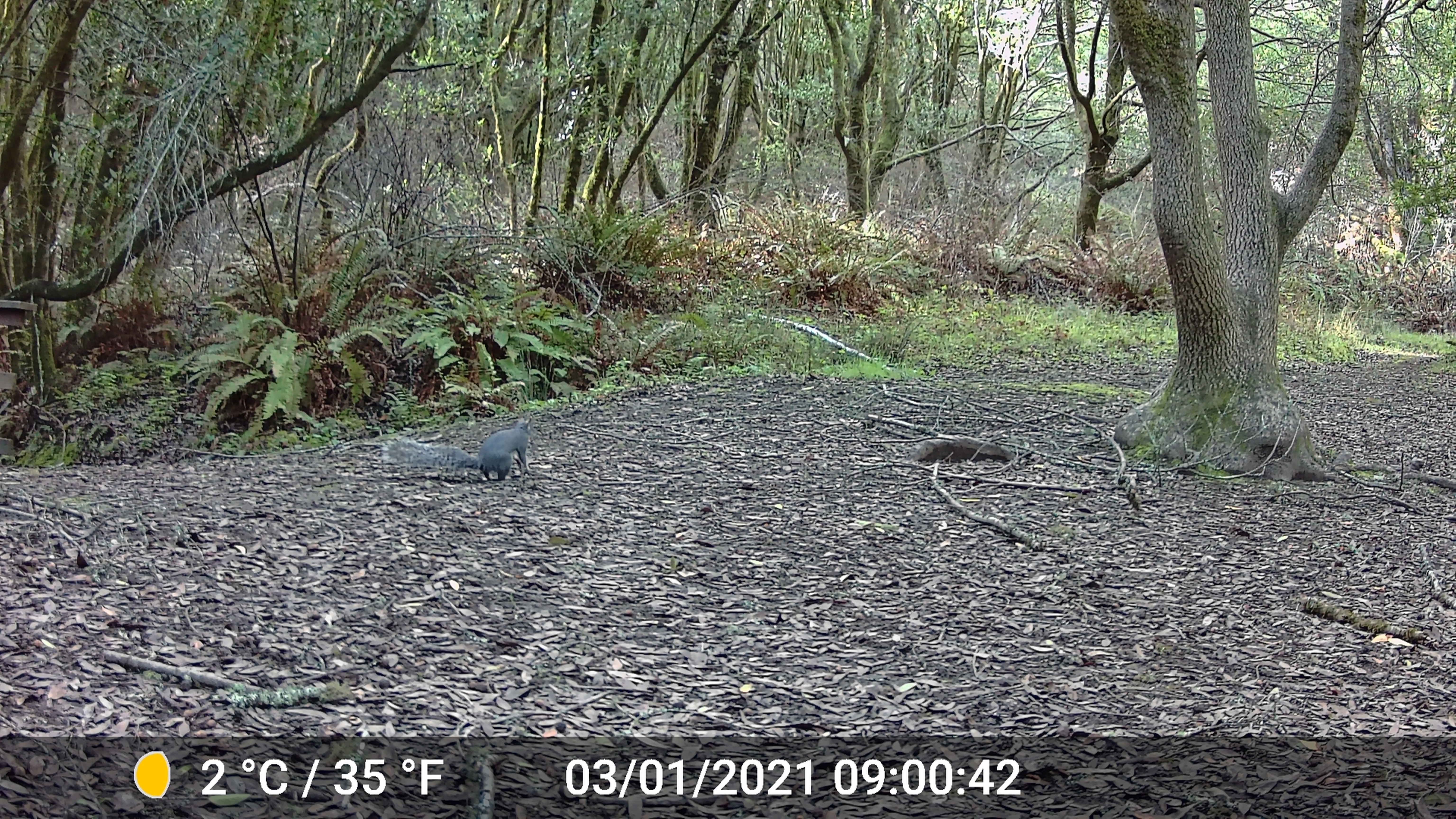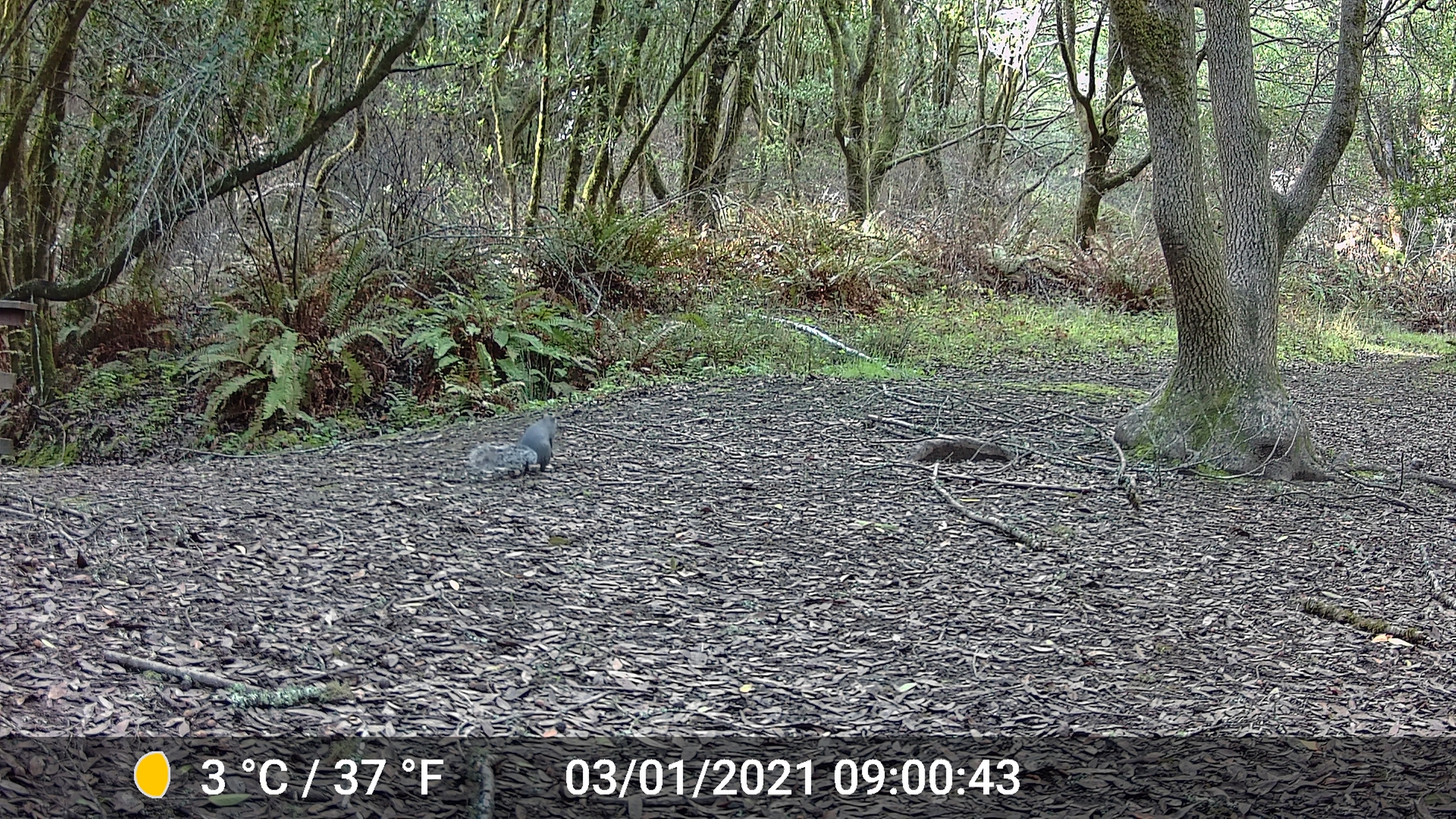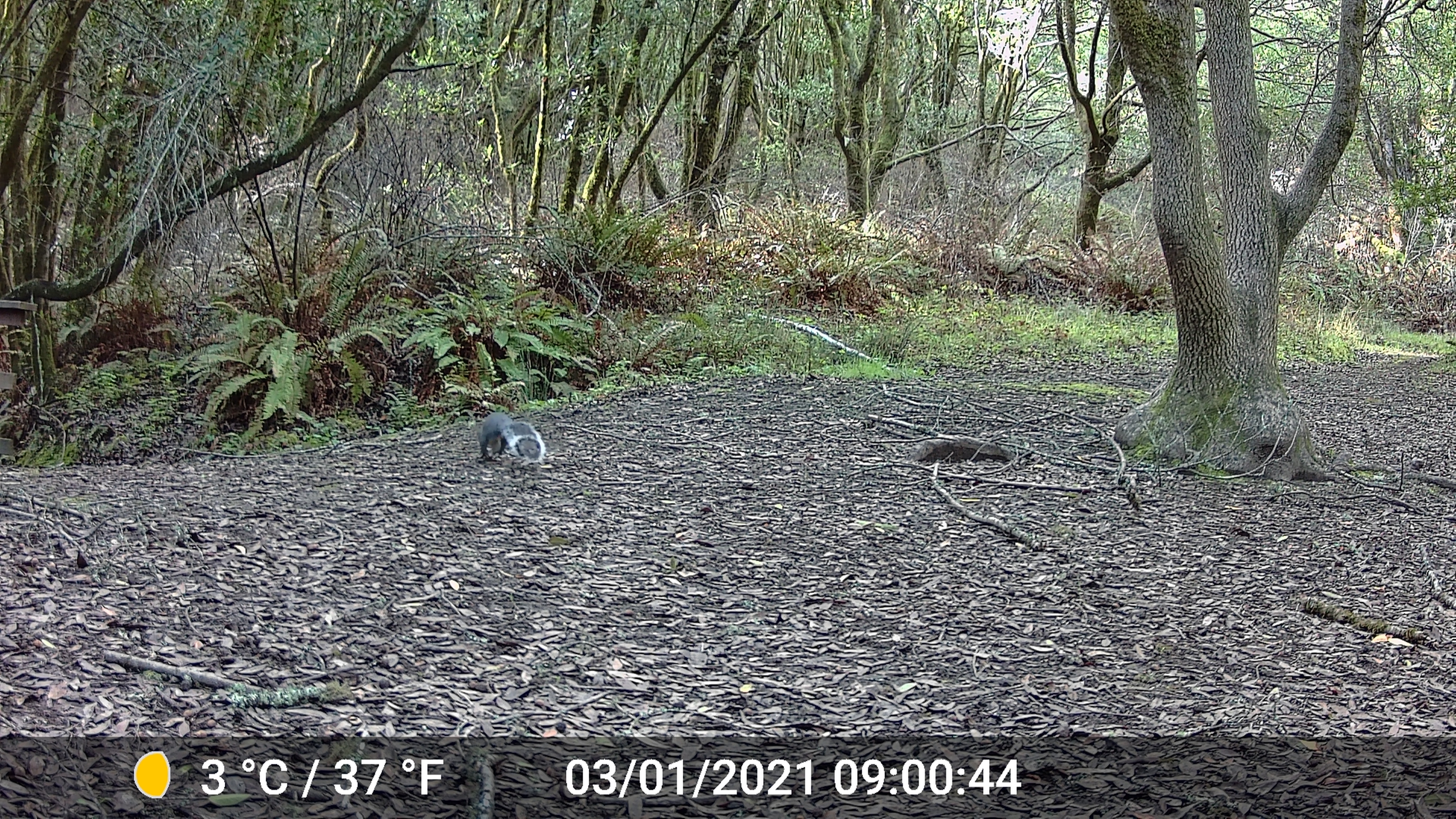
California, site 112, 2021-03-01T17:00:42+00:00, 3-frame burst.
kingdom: Animalia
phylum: Chordata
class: Mammalia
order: Rodentia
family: Sciuridae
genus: Sciurus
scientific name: Sciurus griseus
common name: western gray squirrel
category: western grey squirrel